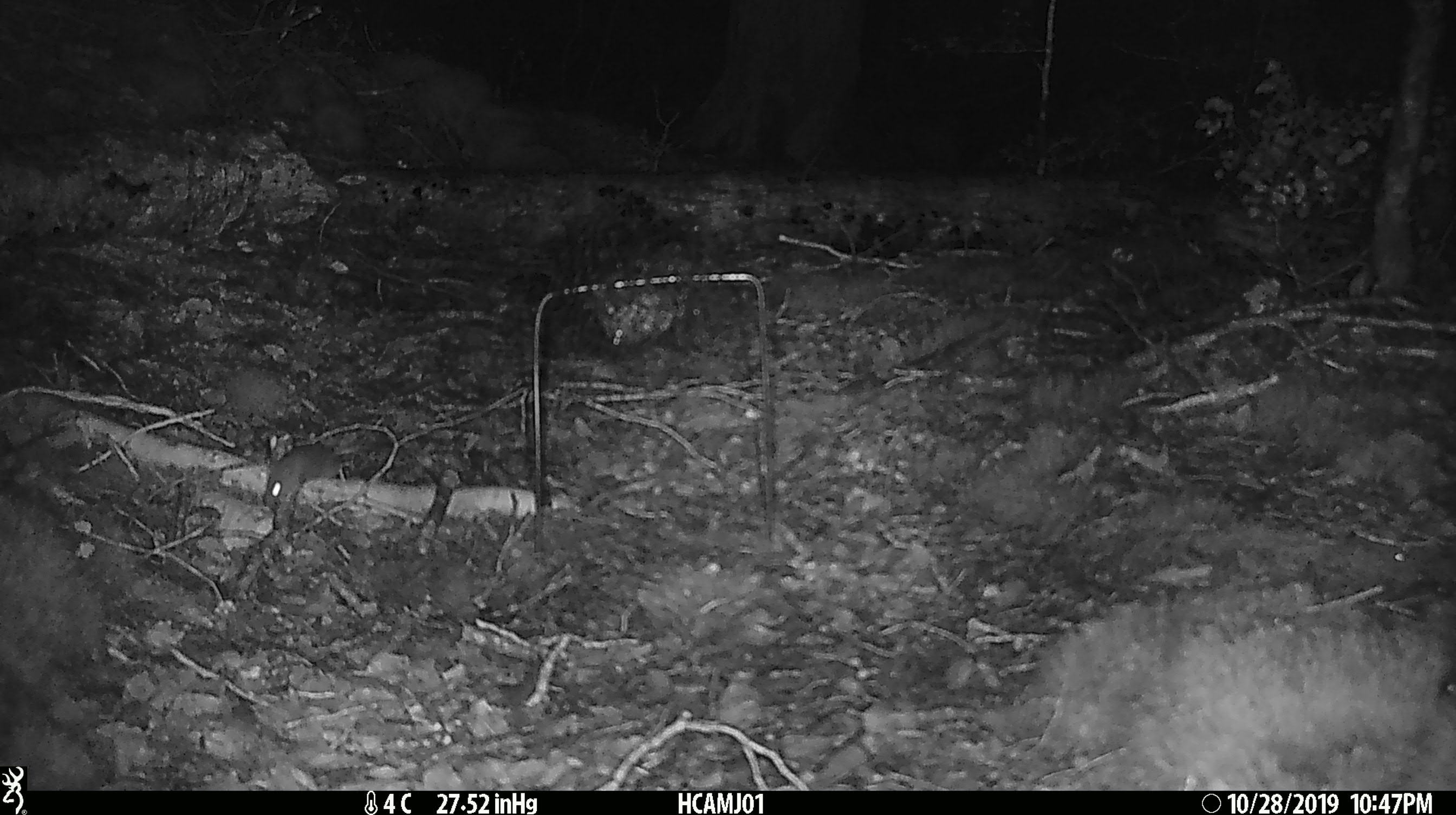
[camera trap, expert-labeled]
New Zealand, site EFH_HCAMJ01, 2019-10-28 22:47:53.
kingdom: Animalia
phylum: Chordata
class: Mammalia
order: Rodentia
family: Muridae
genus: Mus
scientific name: Mus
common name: mouse